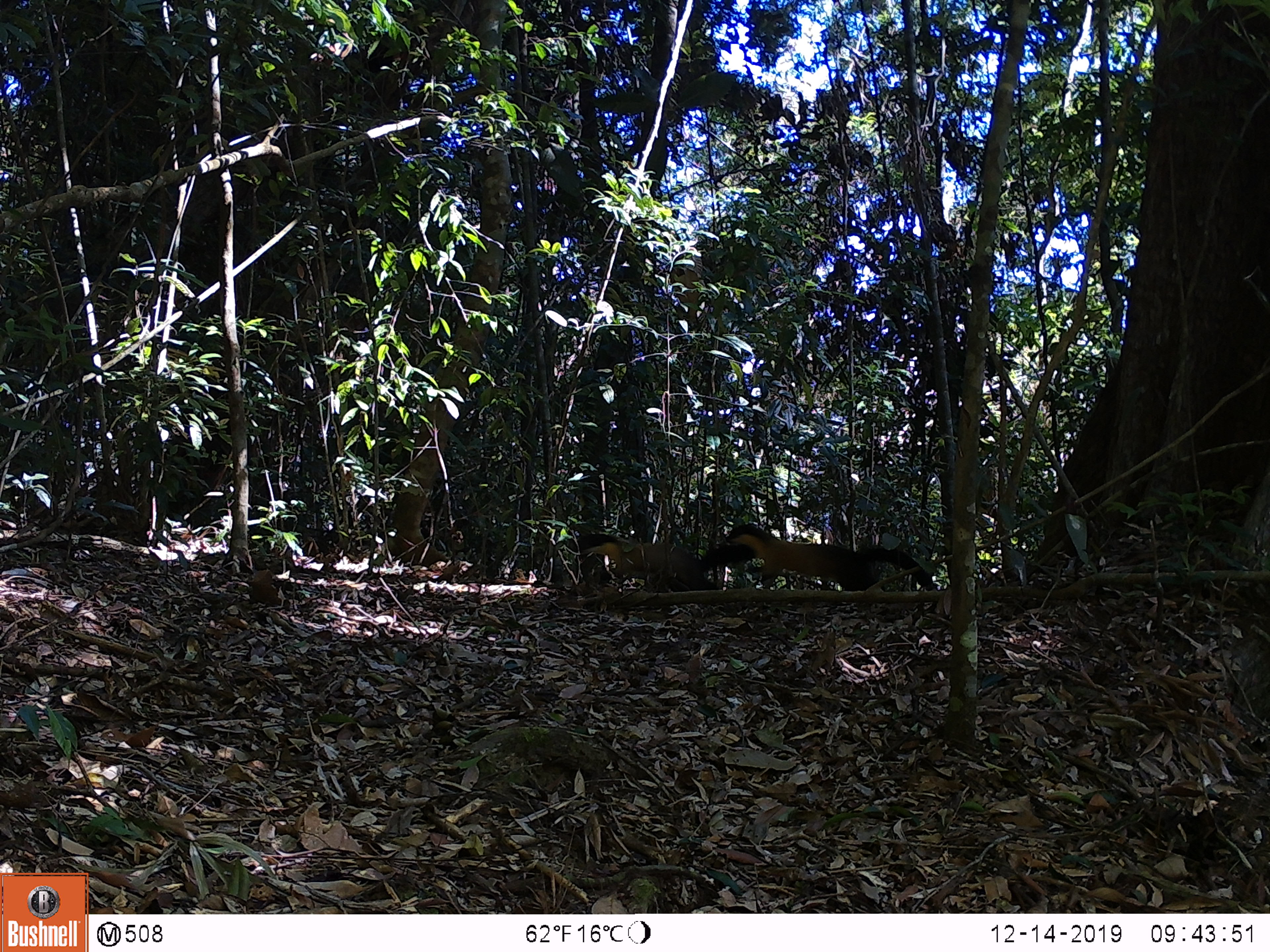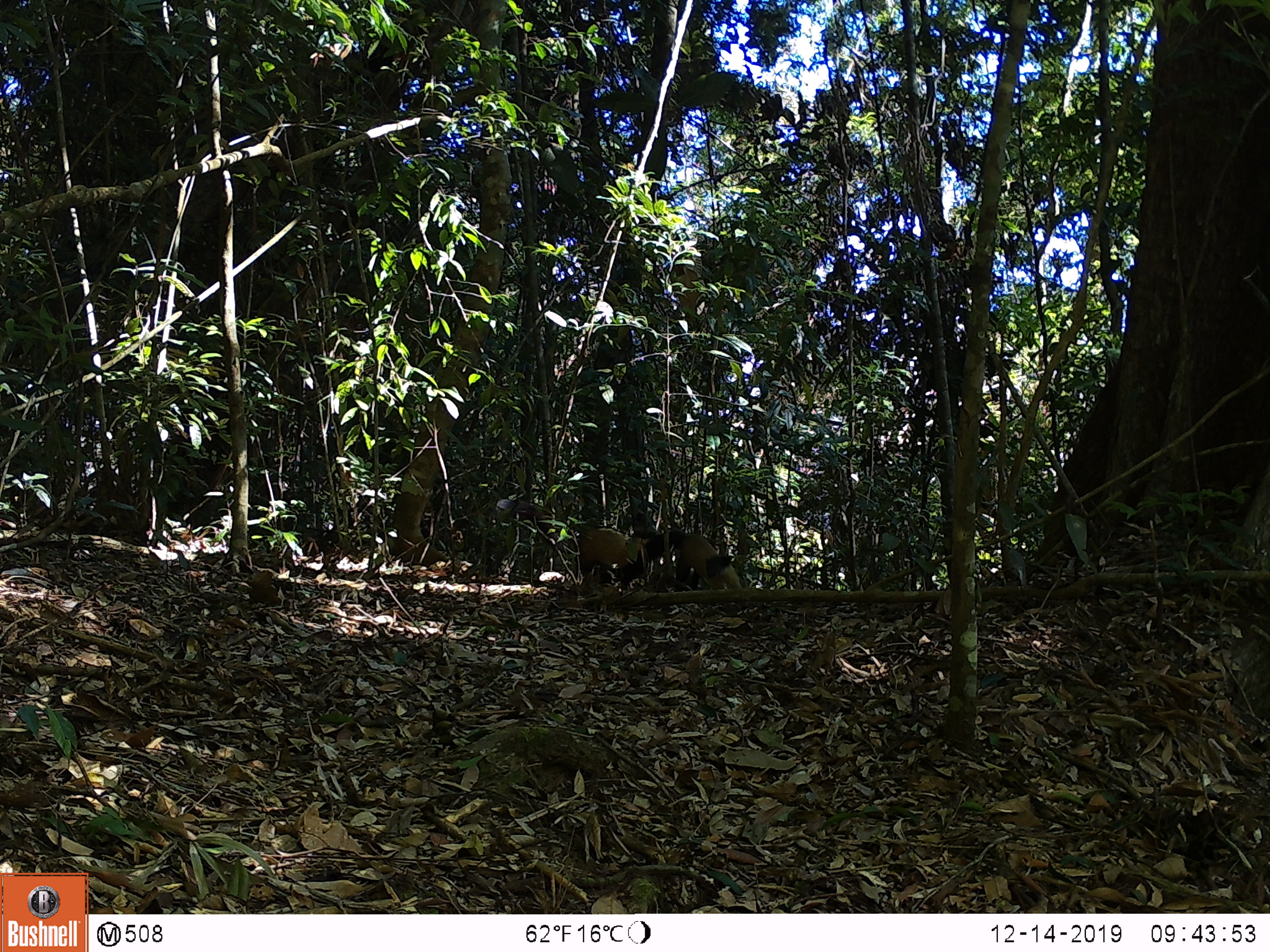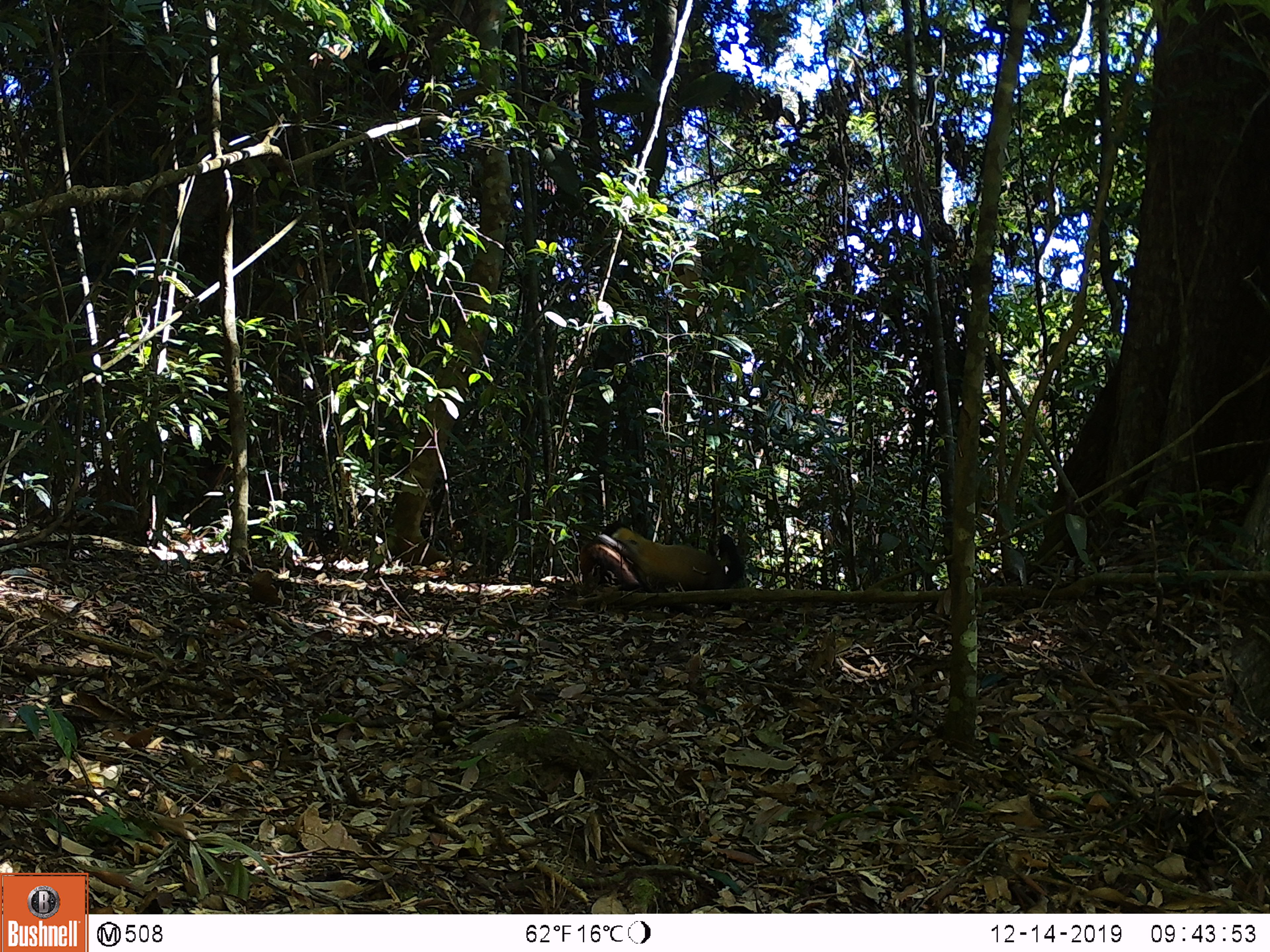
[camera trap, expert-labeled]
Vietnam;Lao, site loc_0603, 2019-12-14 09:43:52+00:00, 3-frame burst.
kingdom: Animalia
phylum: Chordata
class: Mammalia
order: Carnivora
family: Mustelidae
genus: Martes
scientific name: Martes flavigula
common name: yellow-throated marten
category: yellow throated marten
Yellow throated marten (yellow-throated marten) (Martes flavigula). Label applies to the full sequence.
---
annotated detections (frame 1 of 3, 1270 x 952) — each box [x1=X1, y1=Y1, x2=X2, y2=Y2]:
yellow throated marten: [x1=724, y1=524, x2=937, y2=591]; [x1=574, y1=533, x2=762, y2=591]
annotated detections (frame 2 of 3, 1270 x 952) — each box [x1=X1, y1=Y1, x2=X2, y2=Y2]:
yellow throated marten: [x1=496, y1=497, x2=657, y2=590]; [x1=644, y1=528, x2=742, y2=590]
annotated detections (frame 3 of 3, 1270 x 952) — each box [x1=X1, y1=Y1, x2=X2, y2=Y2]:
yellow throated marten: [x1=597, y1=525, x2=743, y2=611]; [x1=579, y1=520, x2=642, y2=588]